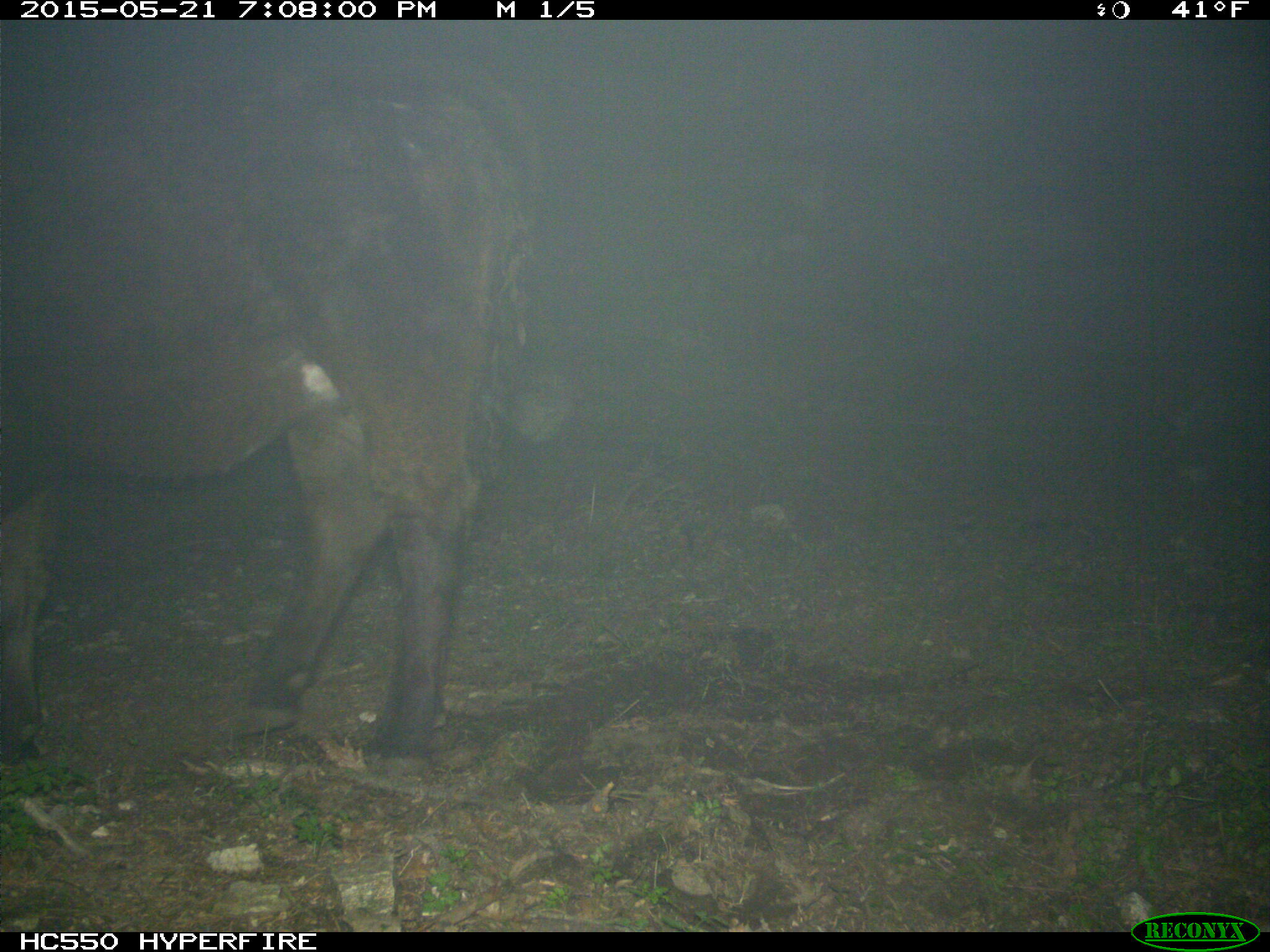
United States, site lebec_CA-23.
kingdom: Animalia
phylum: Chordata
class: Mammalia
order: Artiodactyla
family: Bovidae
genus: Bos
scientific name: Bos taurus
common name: domestic cow